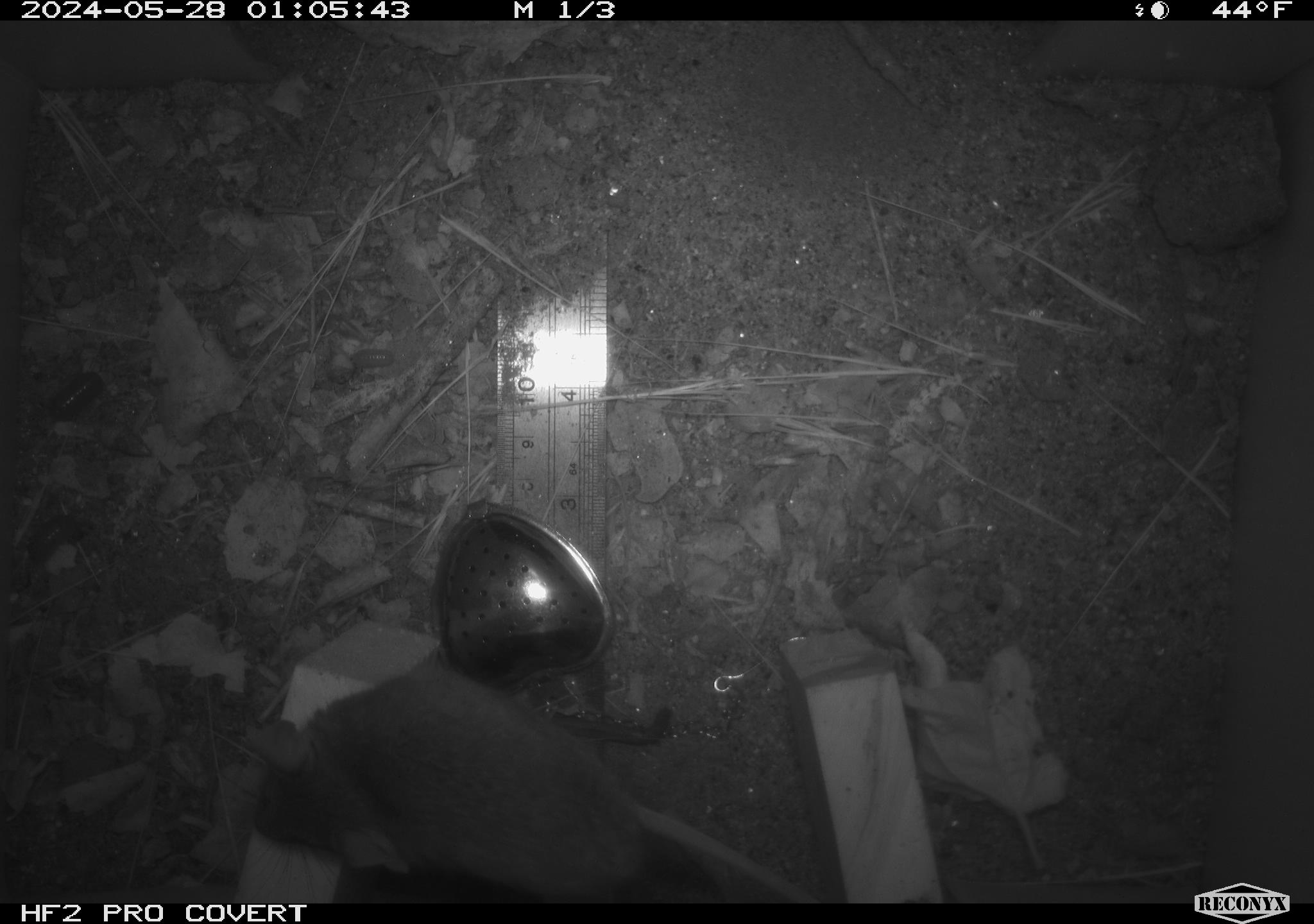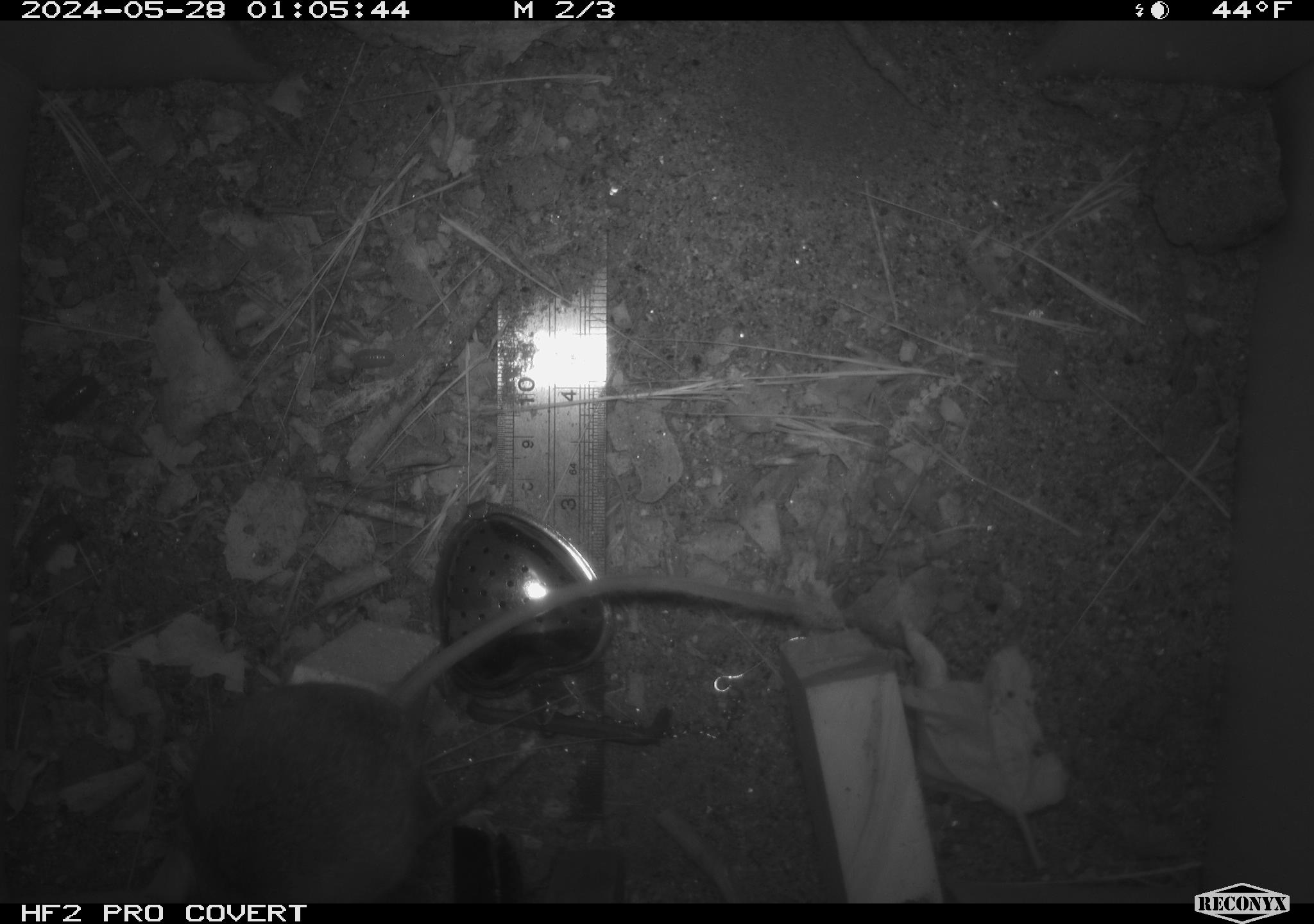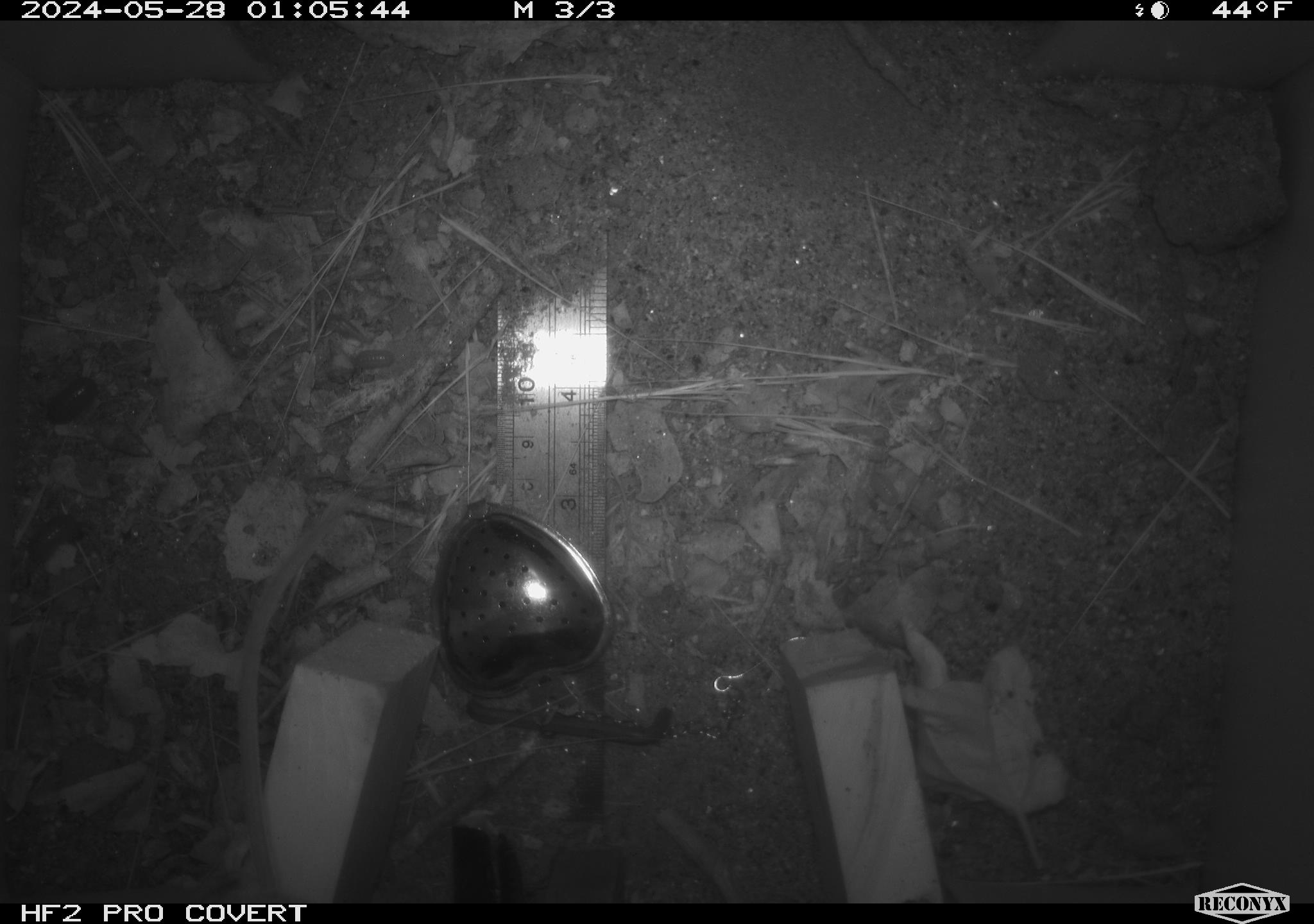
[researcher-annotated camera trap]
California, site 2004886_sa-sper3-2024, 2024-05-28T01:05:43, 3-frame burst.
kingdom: Animalia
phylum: Chordata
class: Mammalia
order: Rodentia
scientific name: Rodentia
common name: mouse species